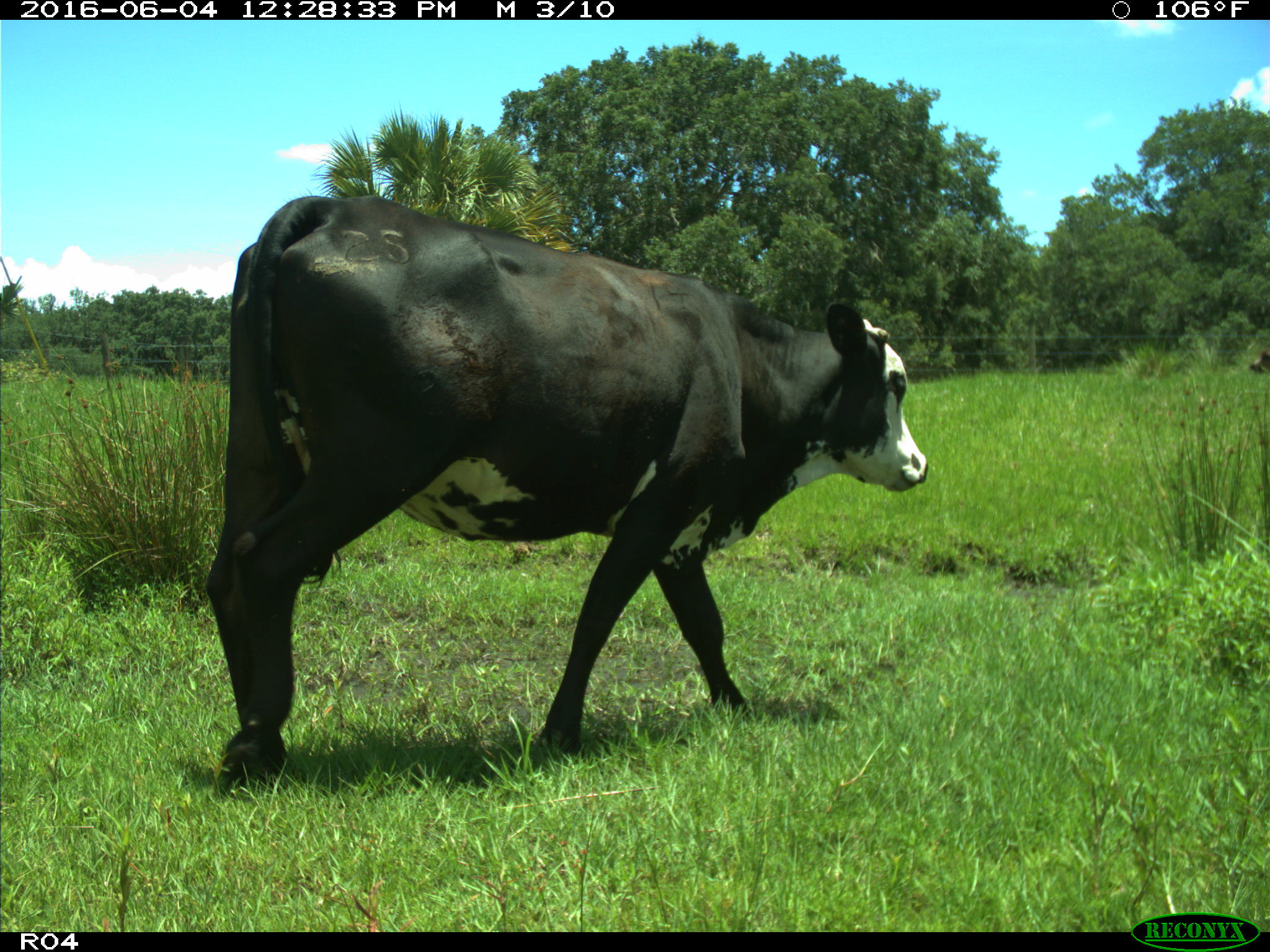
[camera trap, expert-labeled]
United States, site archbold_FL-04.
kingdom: Animalia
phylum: Chordata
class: Mammalia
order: Artiodactyla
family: Bovidae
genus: Bos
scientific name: Bos taurus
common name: domestic cow